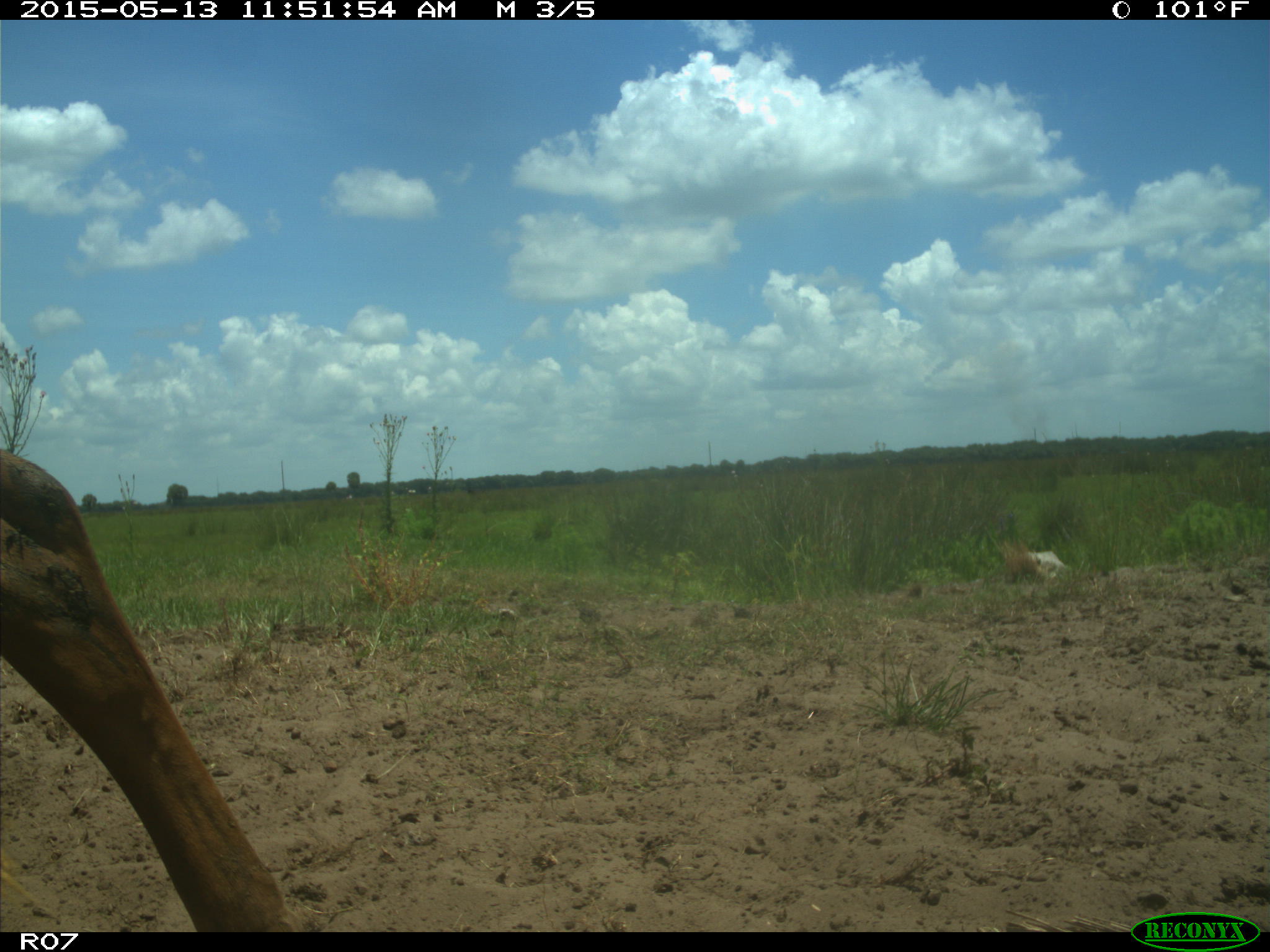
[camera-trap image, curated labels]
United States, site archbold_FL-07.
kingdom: Animalia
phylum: Chordata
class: Mammalia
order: Artiodactyla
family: Bovidae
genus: Bos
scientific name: Bos taurus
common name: domestic cow